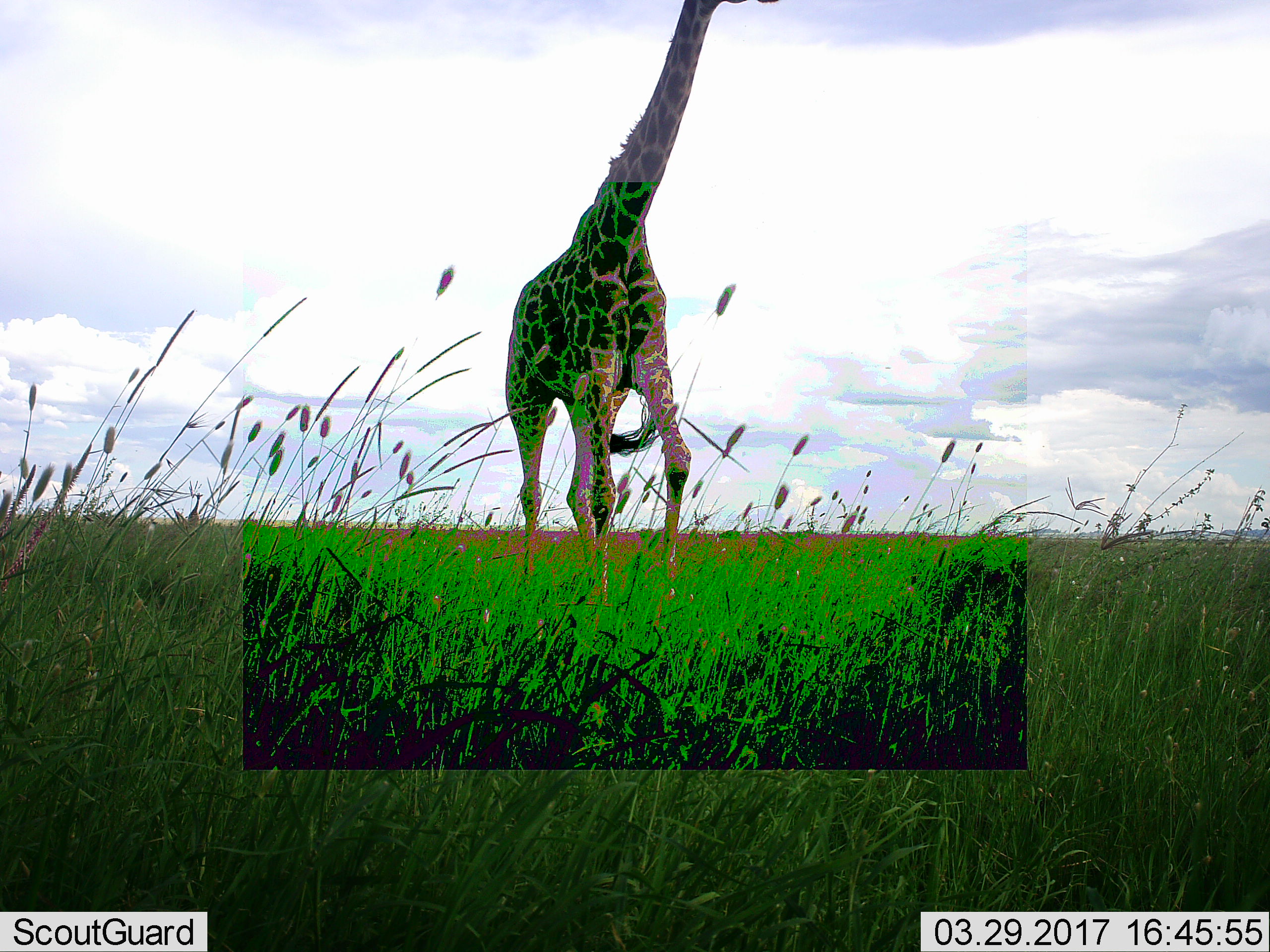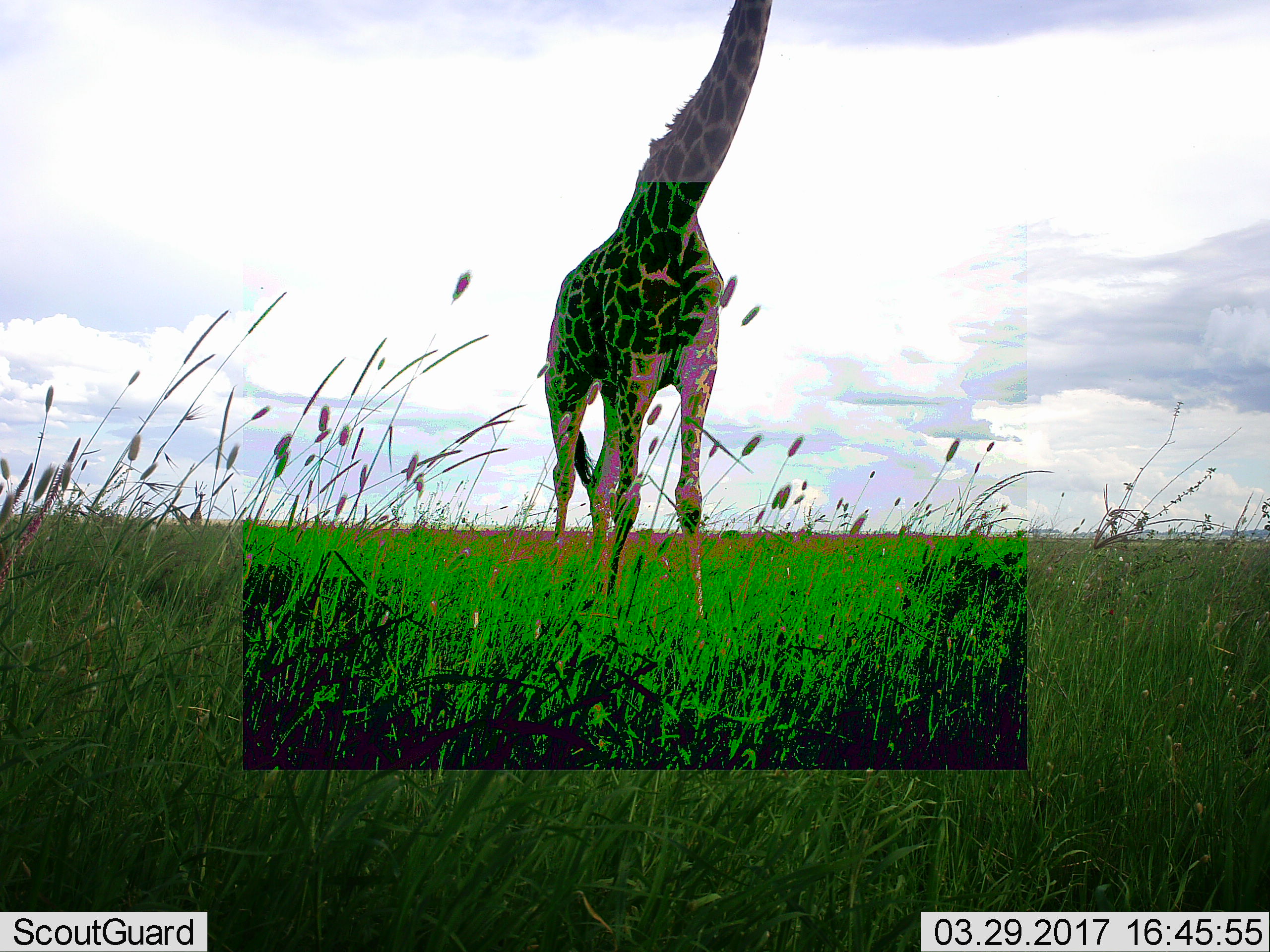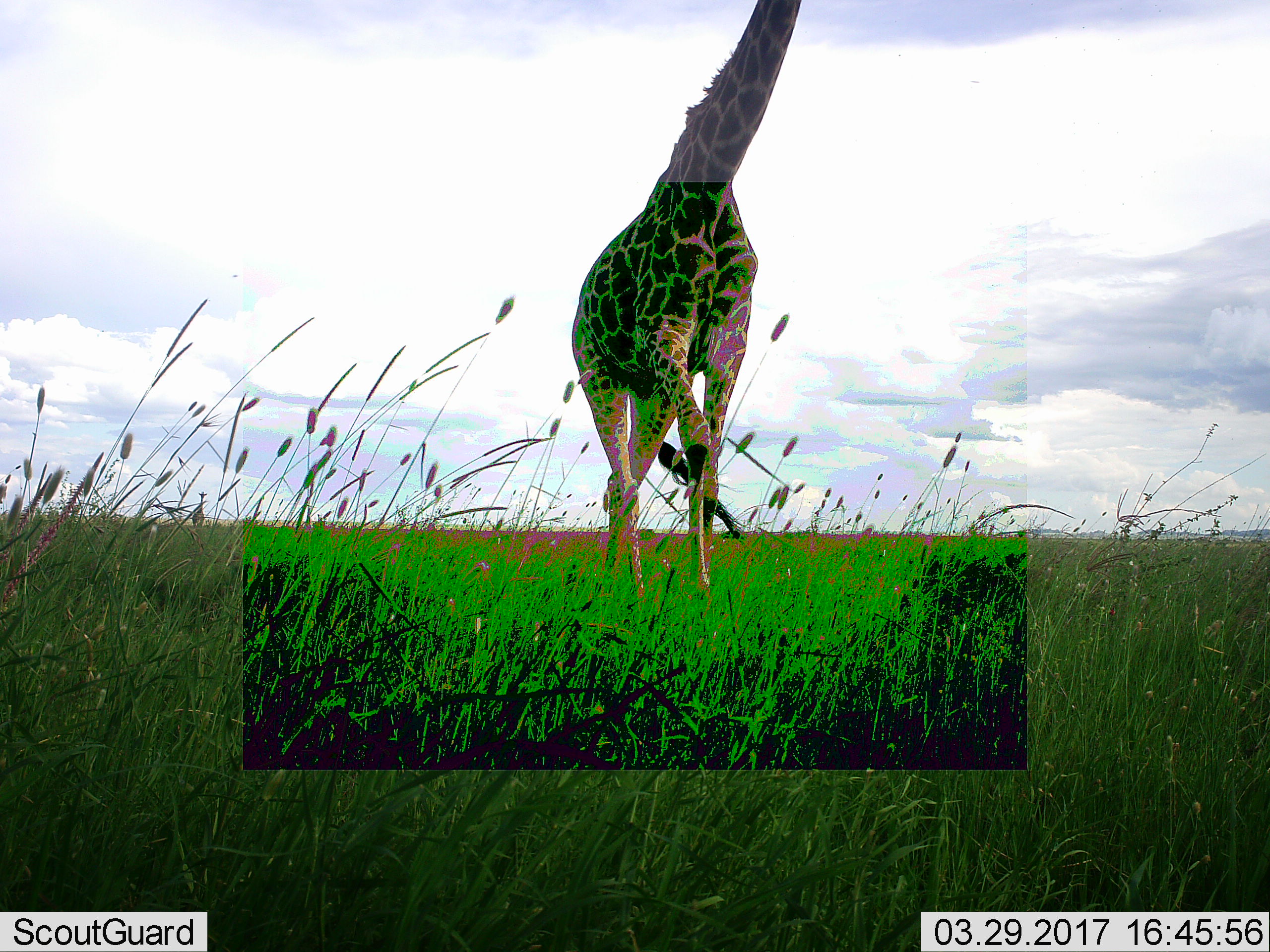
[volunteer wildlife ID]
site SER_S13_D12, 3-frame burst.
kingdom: Animalia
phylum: Chordata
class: Mammalia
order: Artiodactyla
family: Giraffidae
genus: Giraffa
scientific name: Giraffa camelopardalis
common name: giraffe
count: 1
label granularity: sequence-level